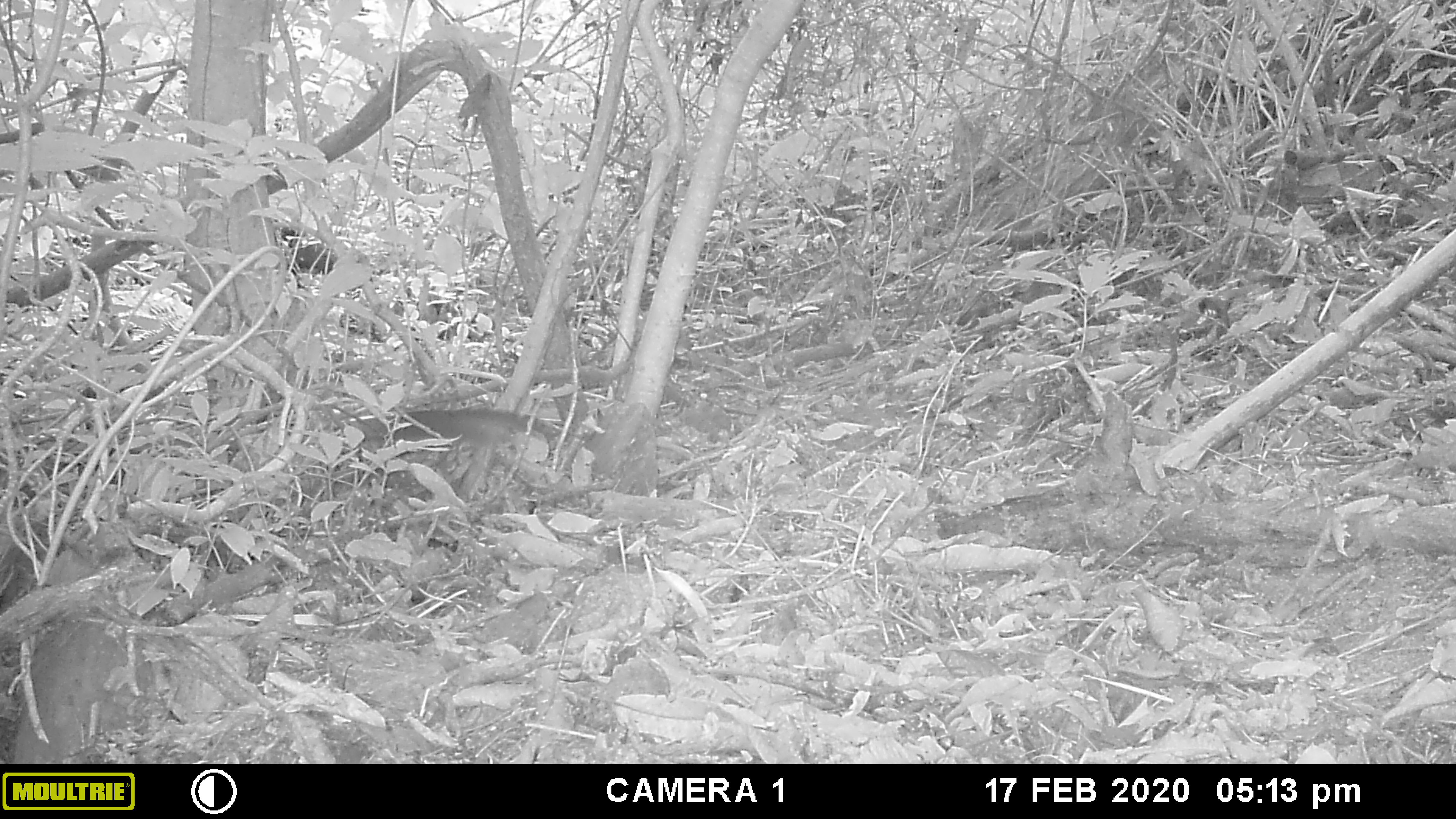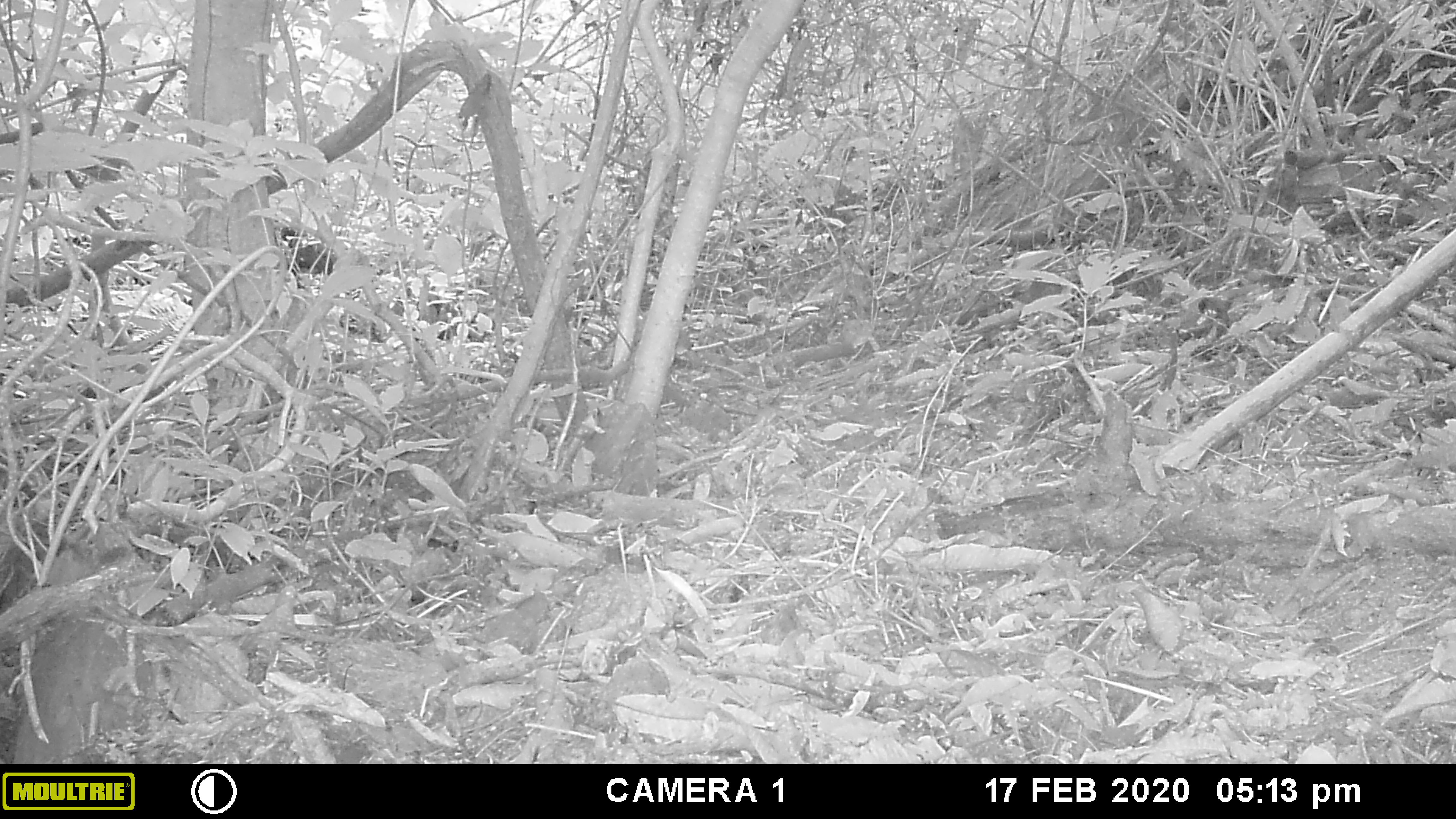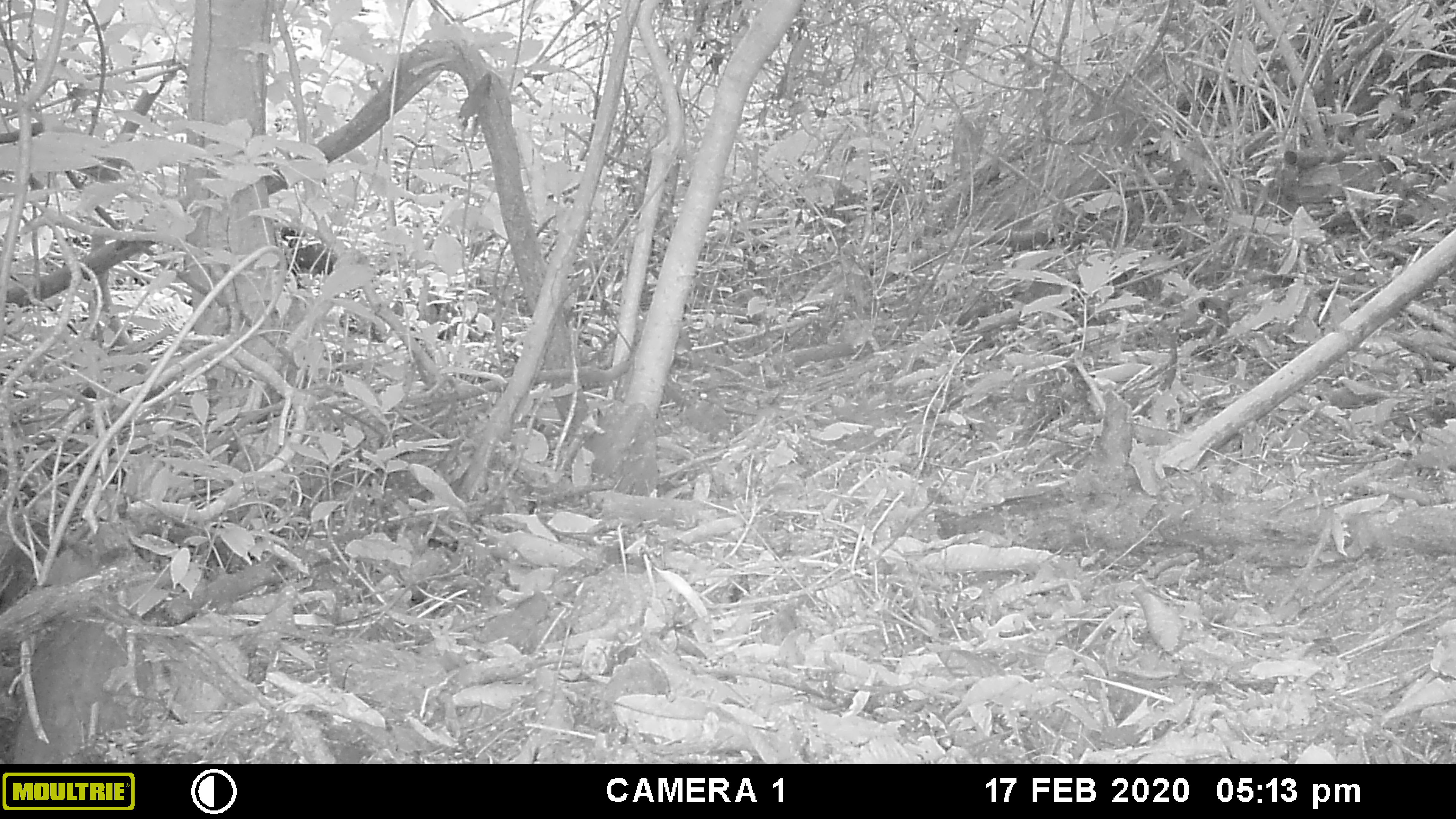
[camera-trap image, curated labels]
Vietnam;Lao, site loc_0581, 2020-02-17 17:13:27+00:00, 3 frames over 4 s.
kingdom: Animalia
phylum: Chordata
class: Mammalia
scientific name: Mammalia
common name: mammal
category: unidentified small mammal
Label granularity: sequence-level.